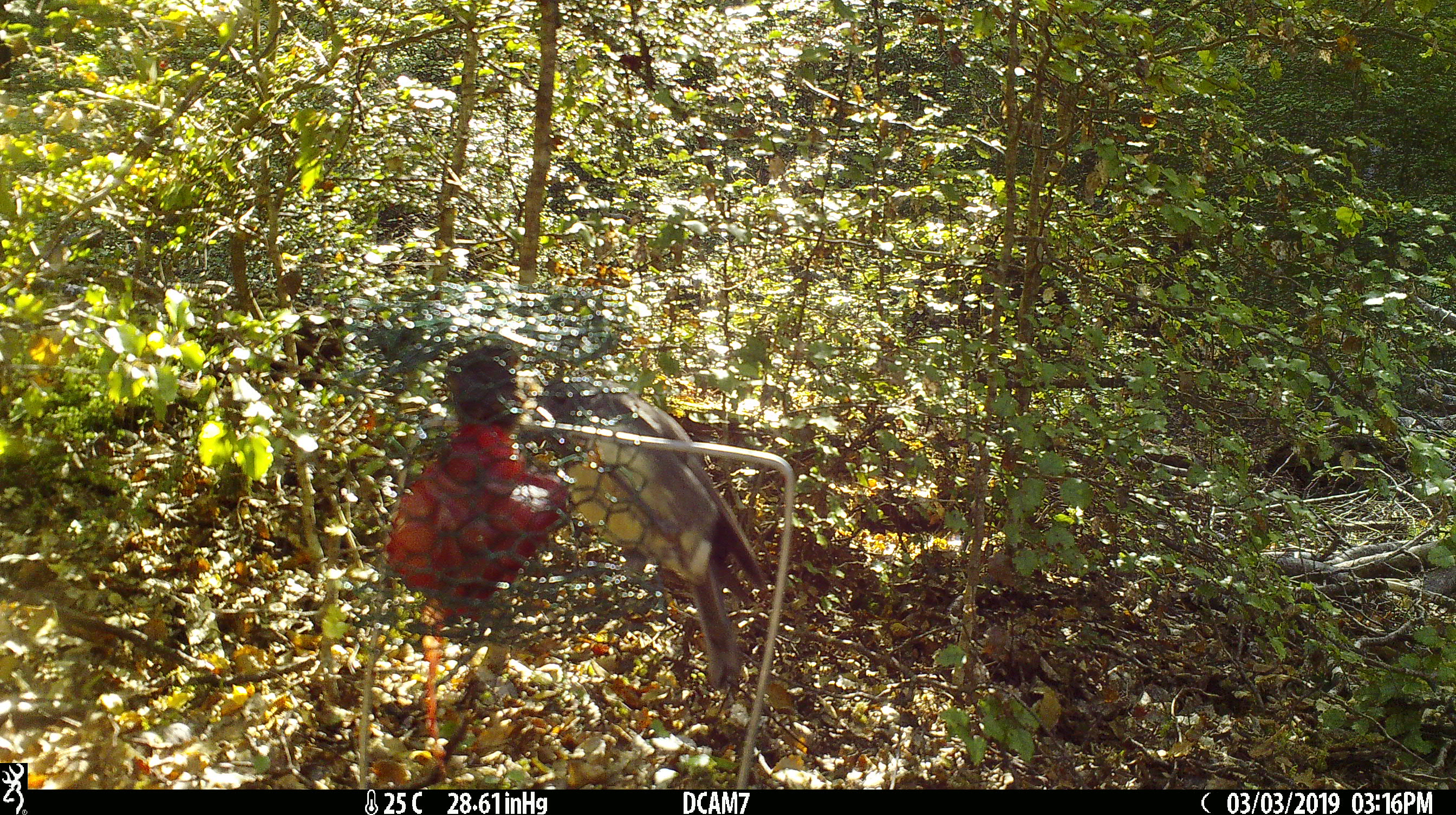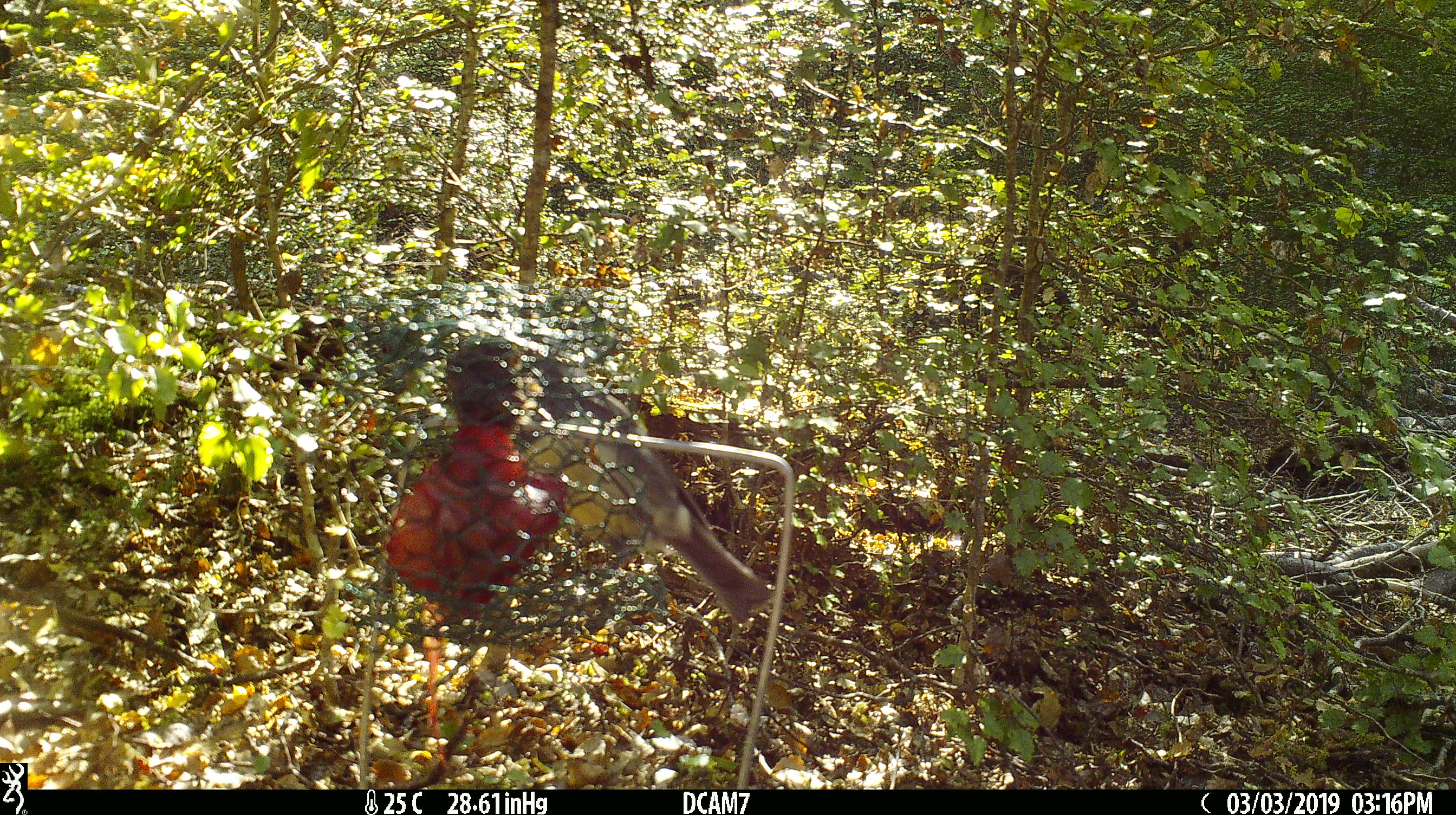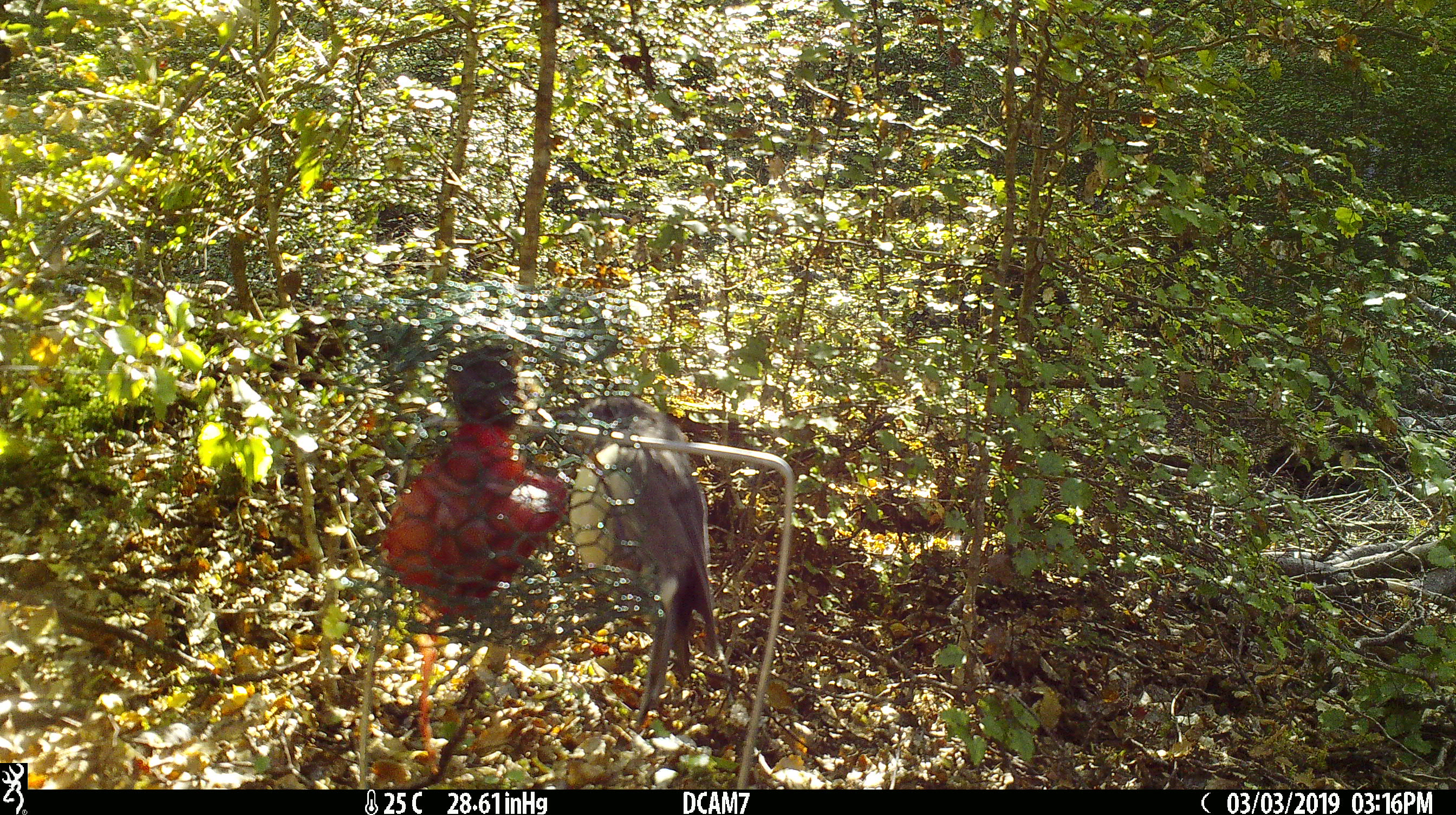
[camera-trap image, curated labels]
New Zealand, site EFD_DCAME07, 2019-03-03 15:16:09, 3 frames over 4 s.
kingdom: Animalia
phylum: Chordata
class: Aves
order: Passeriformes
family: Petroicidae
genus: Petroica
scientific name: Petroica australis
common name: new zealand robin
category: robin